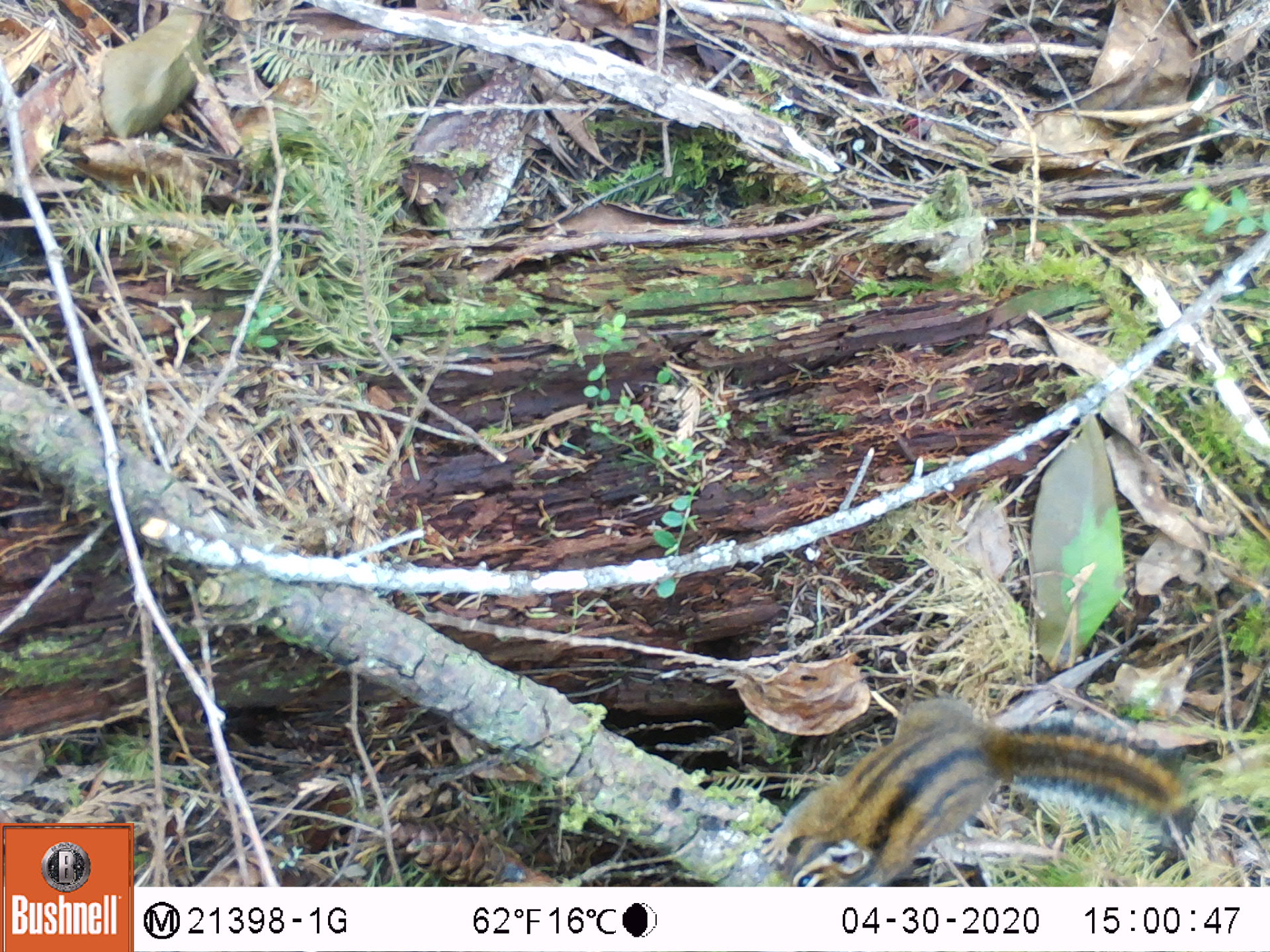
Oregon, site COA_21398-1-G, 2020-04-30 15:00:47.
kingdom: Animalia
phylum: Chordata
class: Mammalia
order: Rodentia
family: Sciuridae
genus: Neotamias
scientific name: Neotamias townsendii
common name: townsend's chipmunk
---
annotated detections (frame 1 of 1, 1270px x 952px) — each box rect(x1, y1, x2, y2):
townsend's chipmunk: rect(755, 687, 1202, 883)